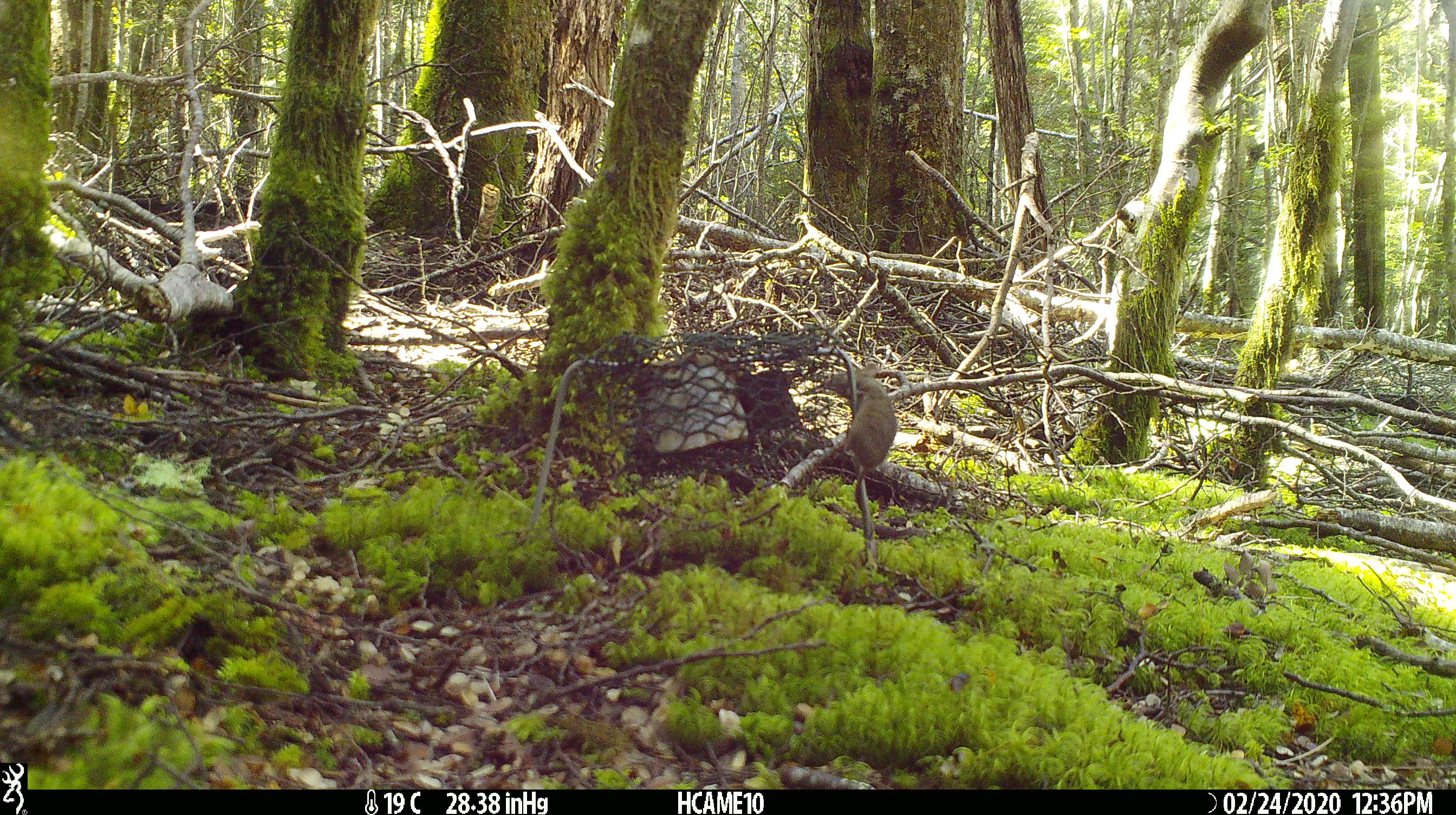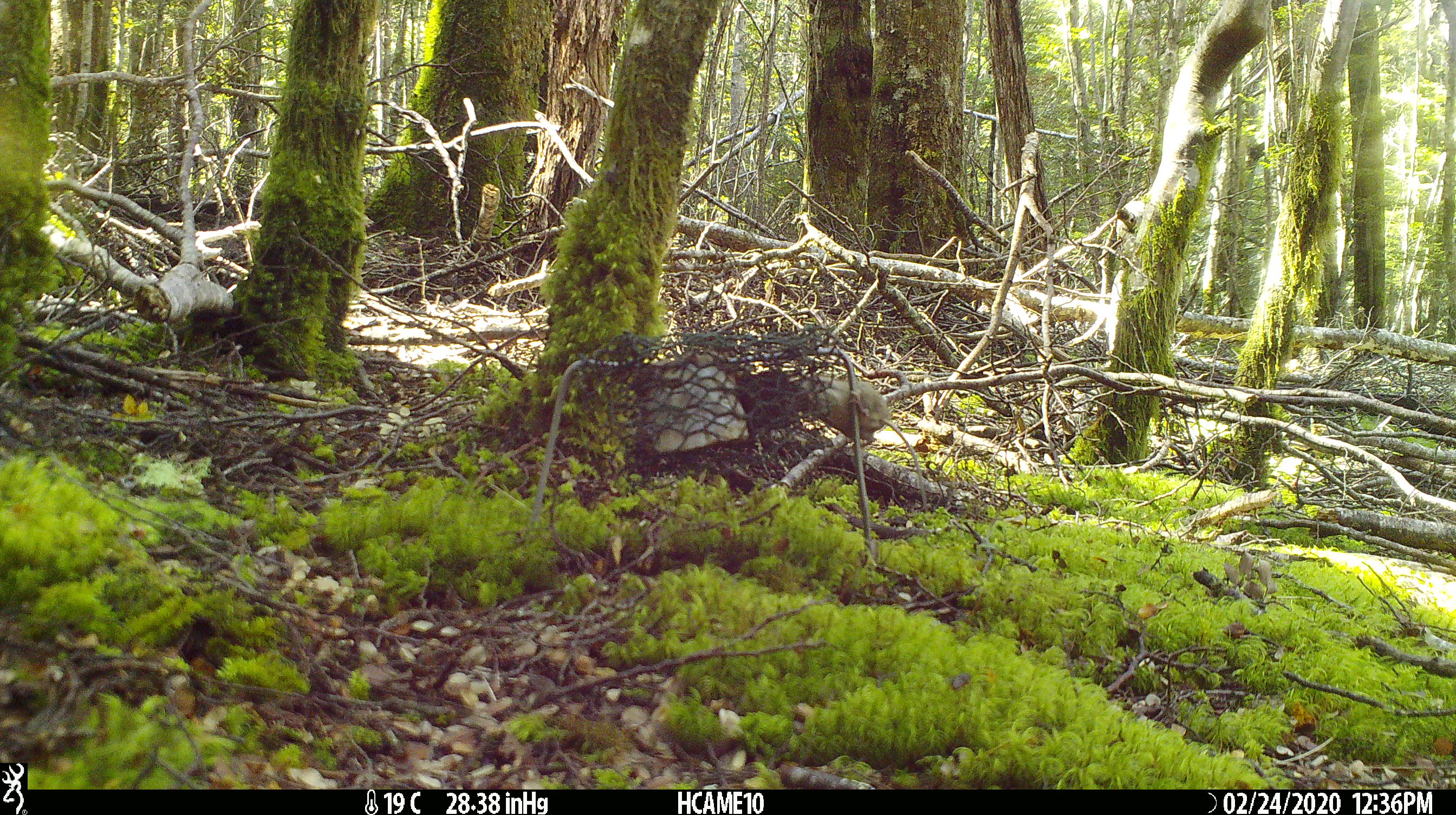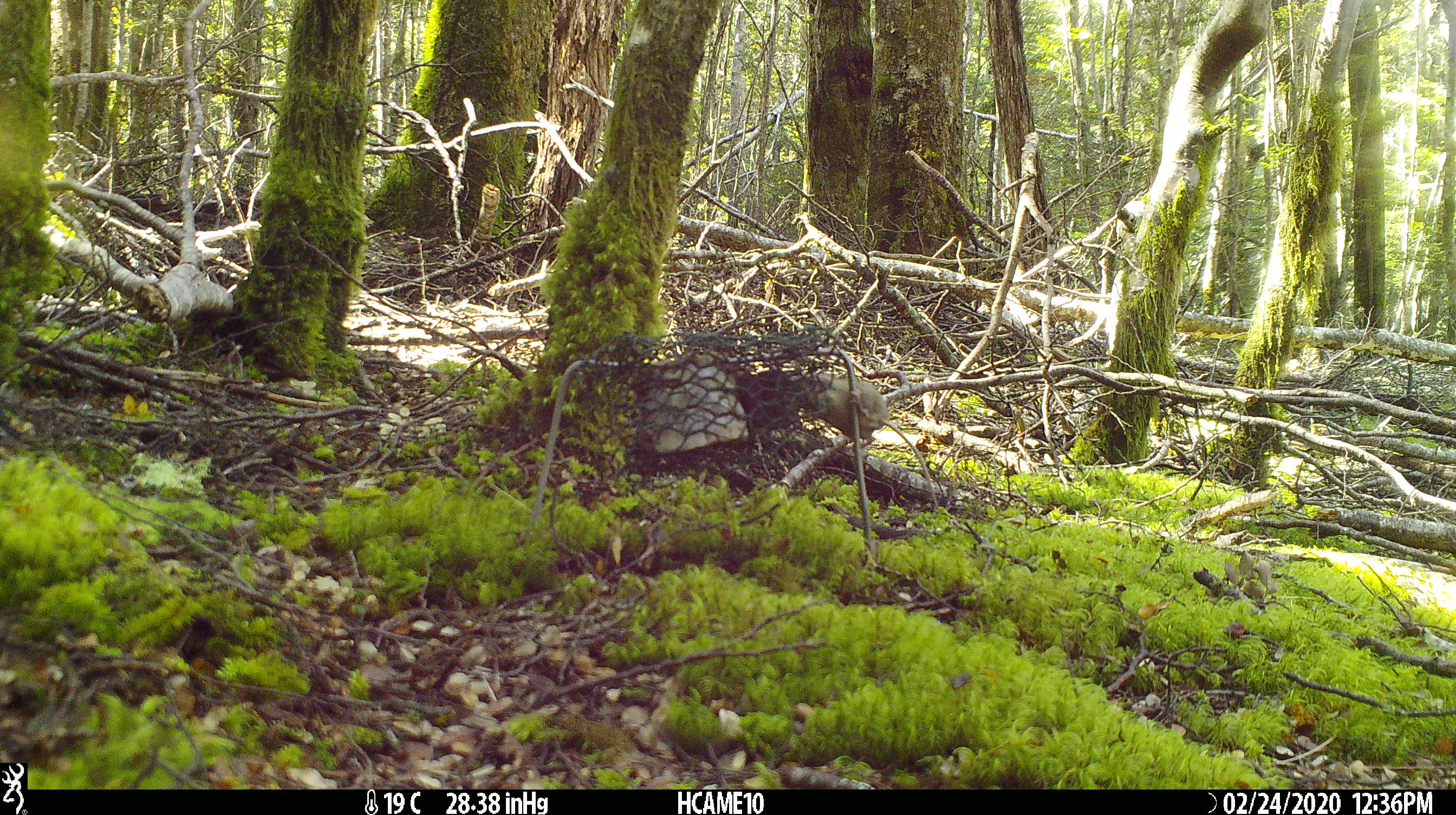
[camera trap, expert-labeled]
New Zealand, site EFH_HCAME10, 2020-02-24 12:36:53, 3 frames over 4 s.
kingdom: Animalia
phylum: Chordata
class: Mammalia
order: Rodentia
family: Muridae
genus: Mus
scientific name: Mus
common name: mouse